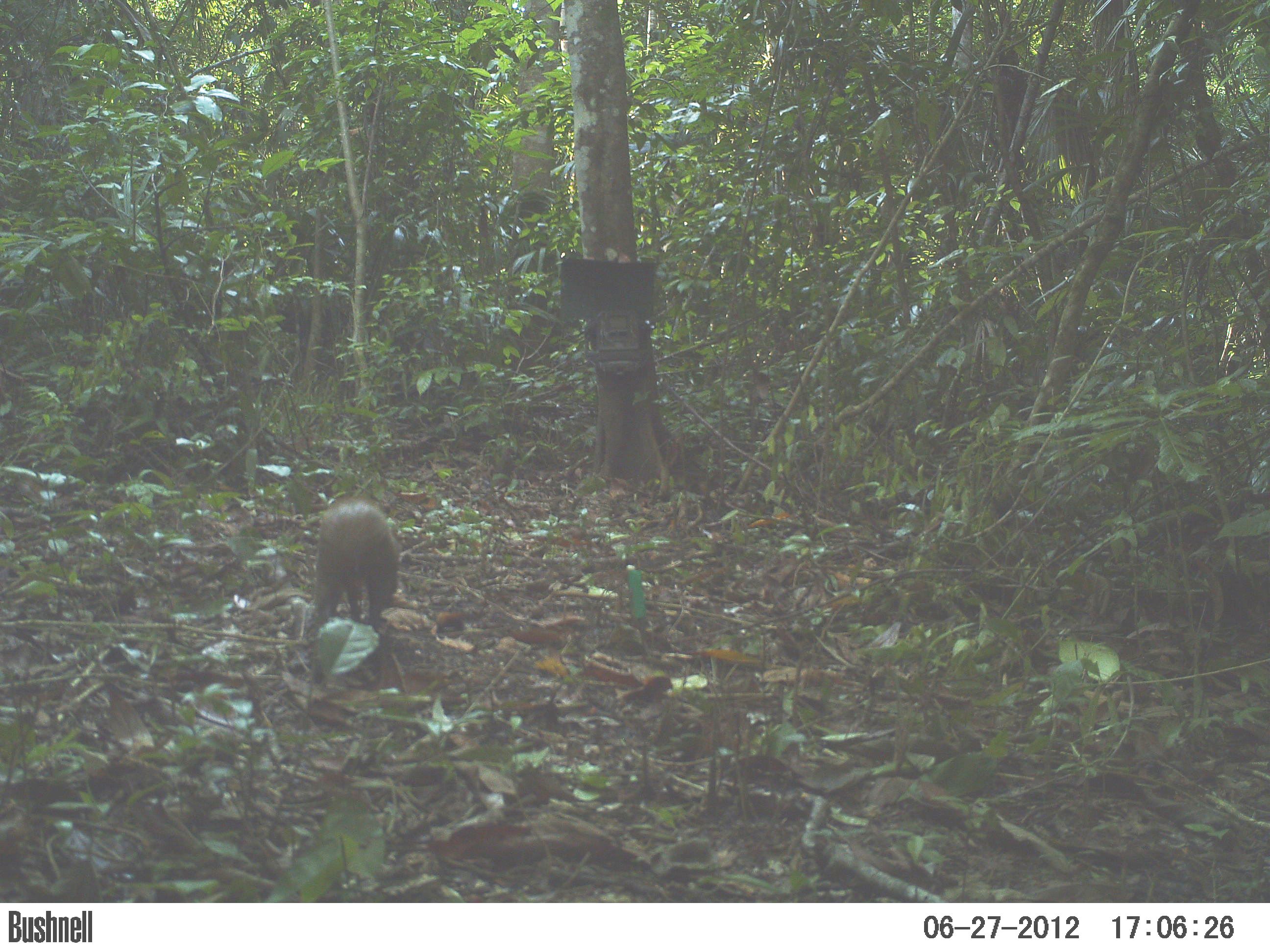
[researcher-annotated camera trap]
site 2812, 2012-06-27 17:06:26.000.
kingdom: Animalia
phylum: Chordata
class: Mammalia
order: Rodentia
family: Dasyproctidae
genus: Dasyprocta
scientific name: Dasyprocta punctata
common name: central american agouti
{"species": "Dasyprocta punctata (central american agouti)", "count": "1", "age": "adult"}